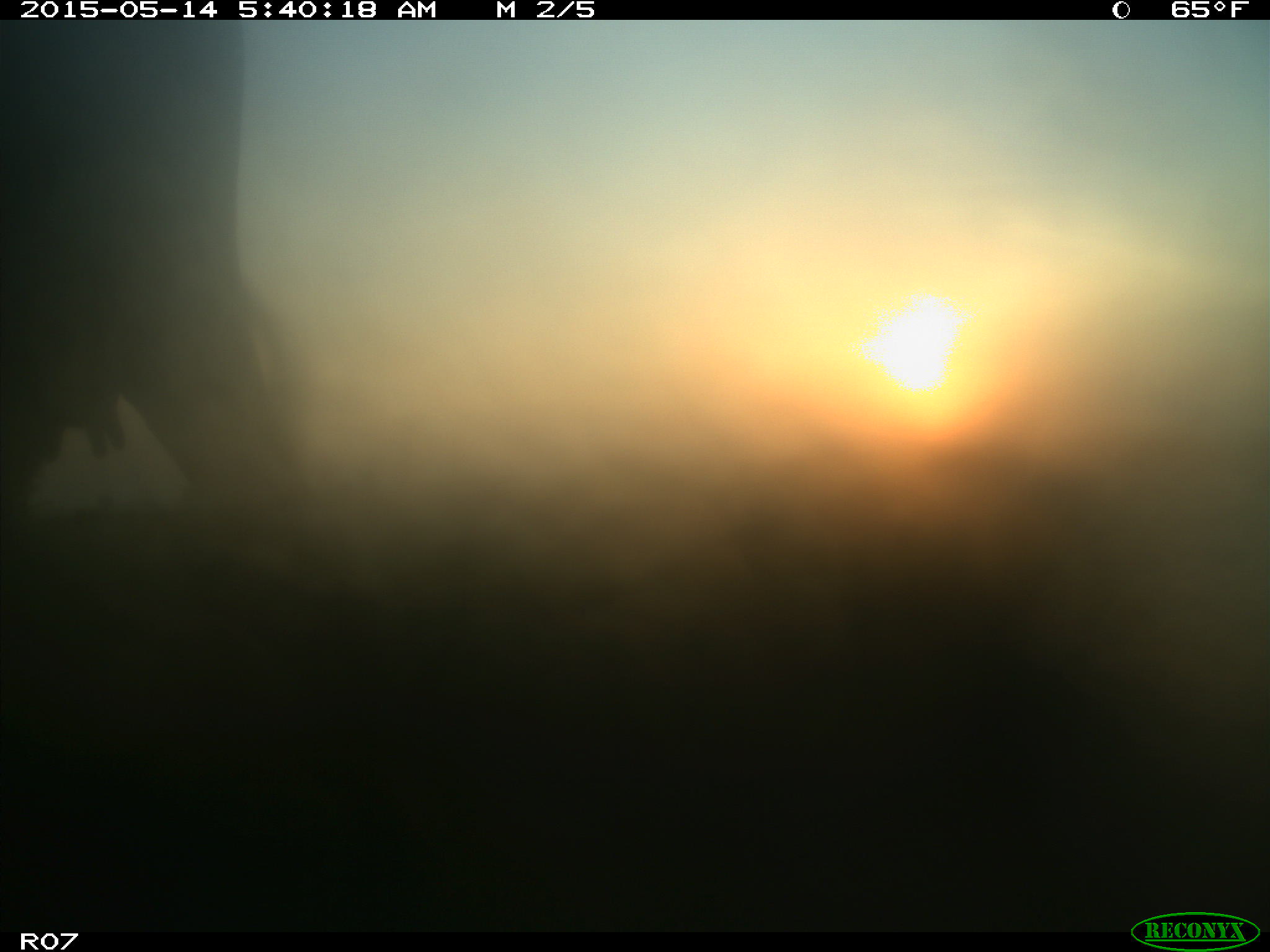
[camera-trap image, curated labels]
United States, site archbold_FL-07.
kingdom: Animalia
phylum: Chordata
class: Mammalia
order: Artiodactyla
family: Bovidae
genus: Bos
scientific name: Bos taurus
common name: domestic cow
Bos taurus (domestic cow).